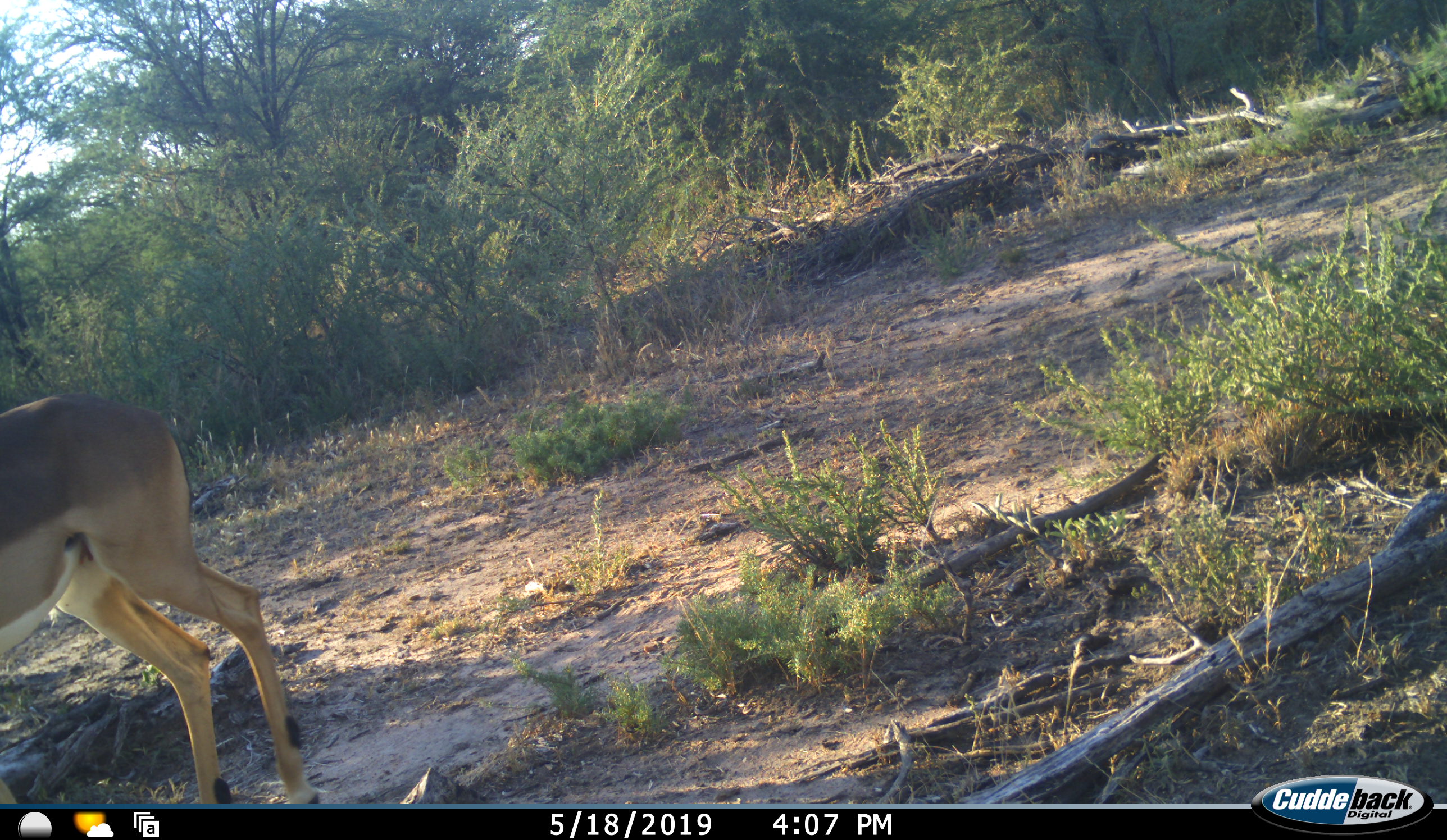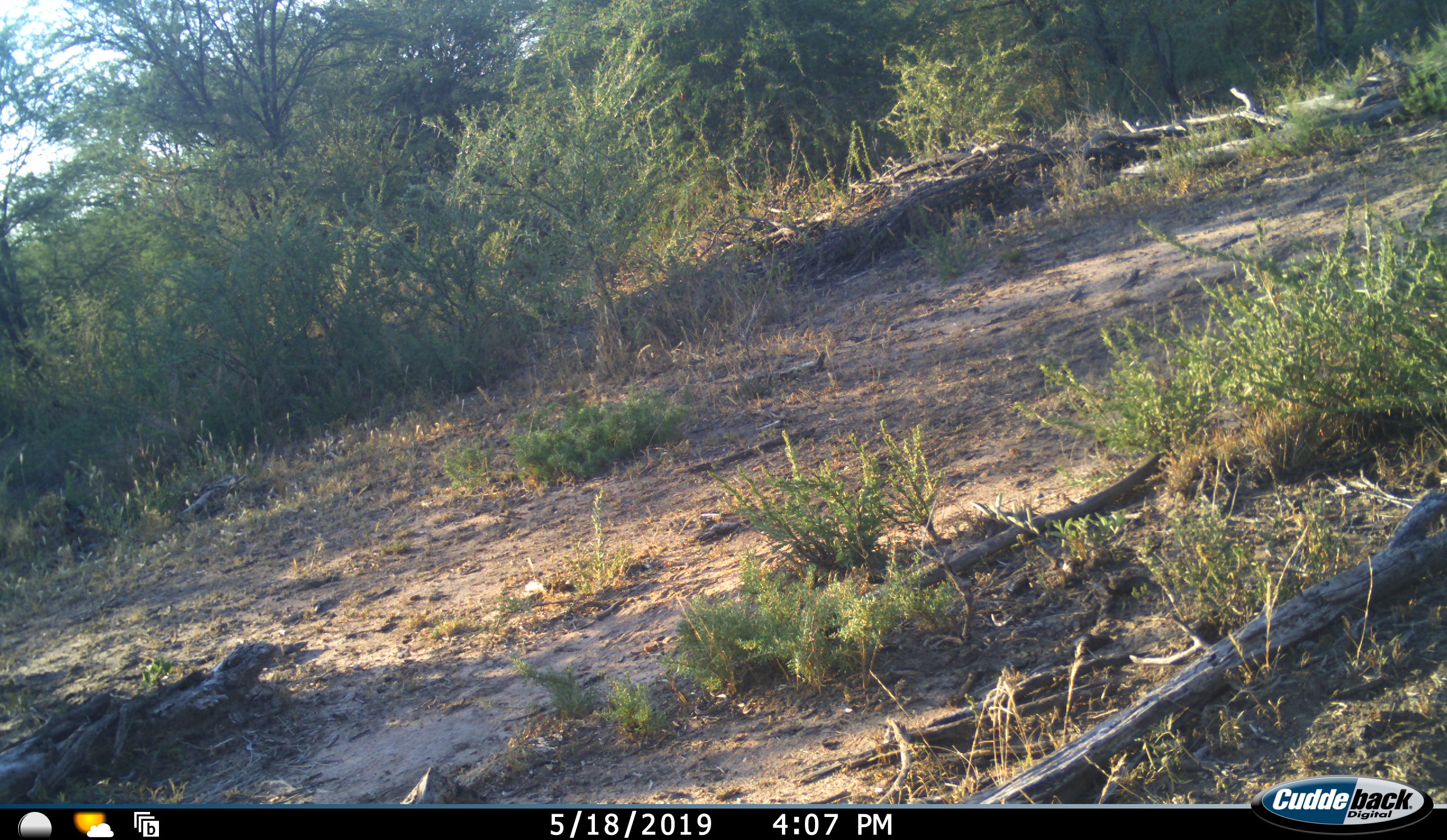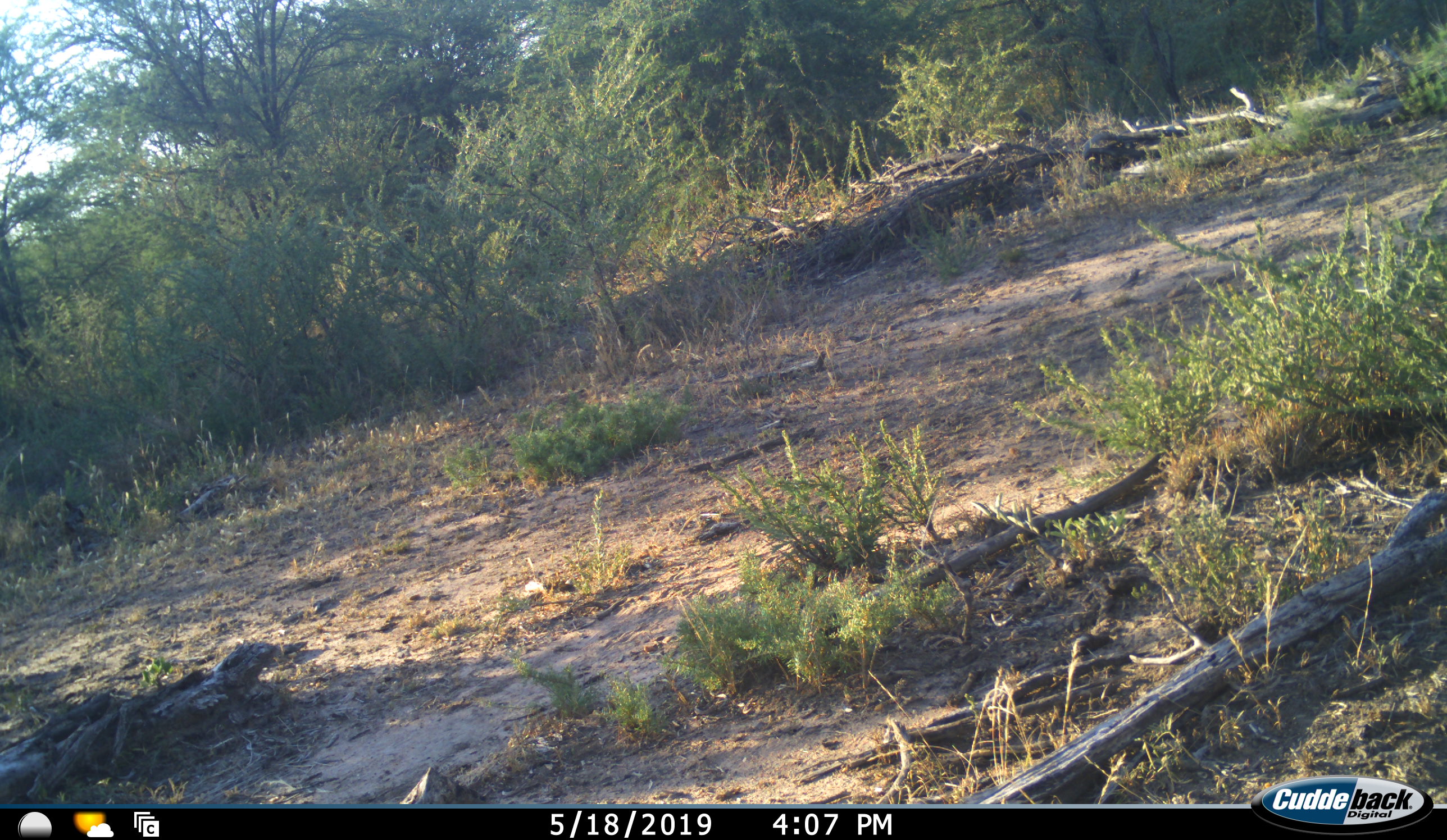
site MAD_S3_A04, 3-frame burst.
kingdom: Animalia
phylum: Chordata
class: Mammalia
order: Artiodactyla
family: Bovidae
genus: Aepyceros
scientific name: Aepyceros melampus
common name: impala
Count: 1.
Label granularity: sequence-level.